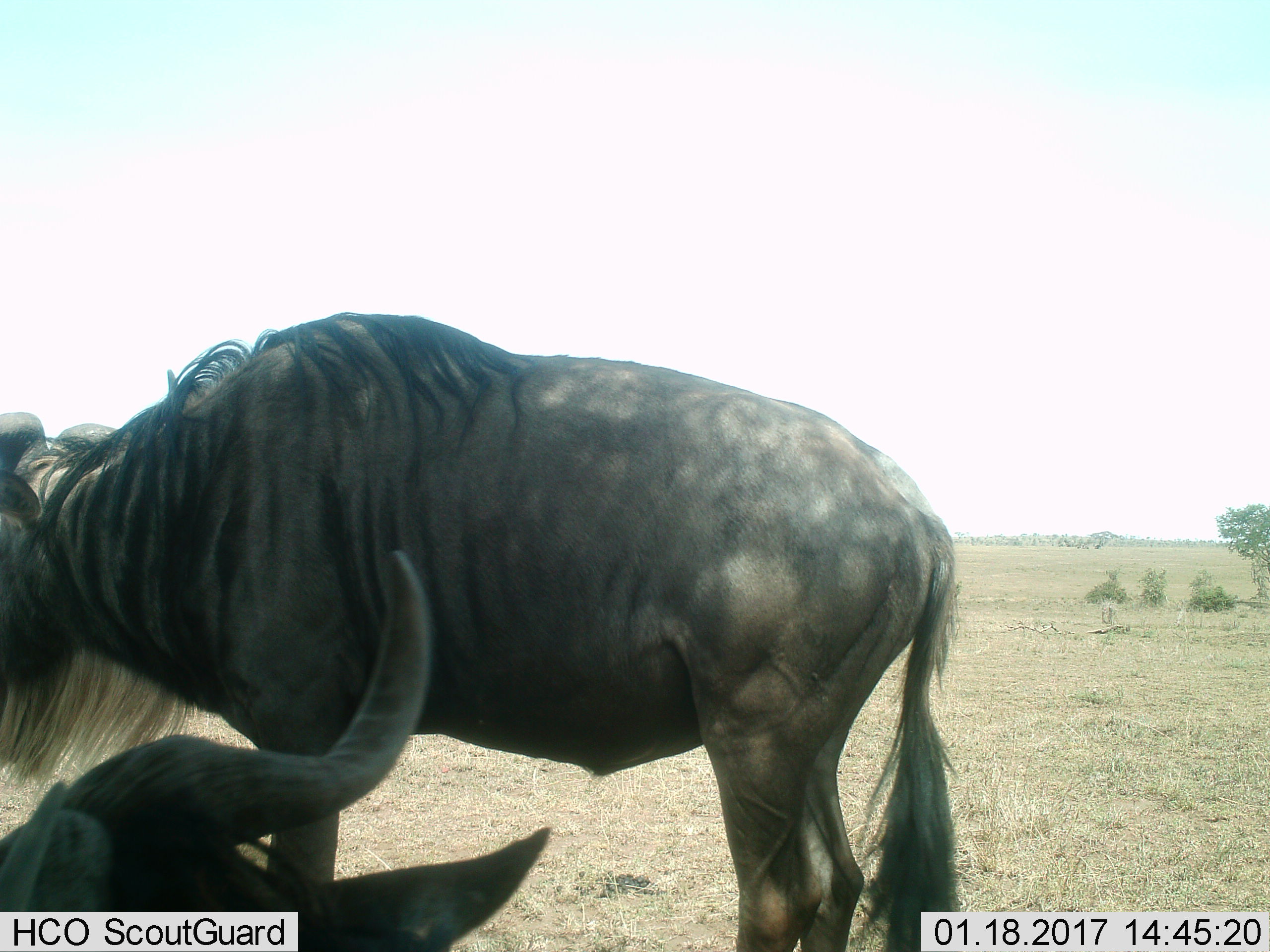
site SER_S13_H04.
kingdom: Animalia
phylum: Chordata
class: Mammalia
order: Artiodactyla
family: Bovidae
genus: Connochaetes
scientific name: Connochaetes taurinus taurinus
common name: blue wildebeest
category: wildebeestblue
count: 2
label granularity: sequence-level